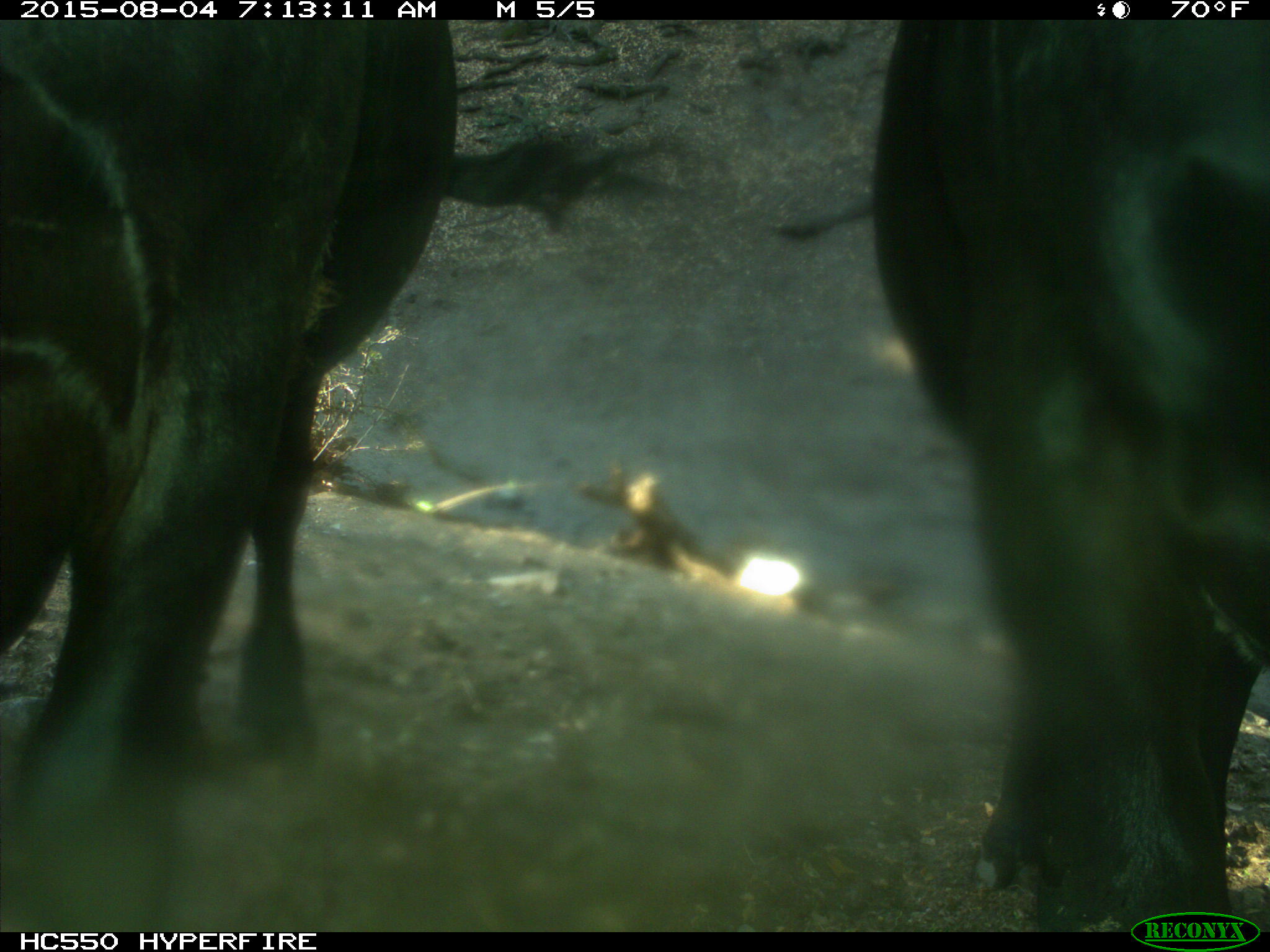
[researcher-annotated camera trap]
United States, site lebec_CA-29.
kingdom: Animalia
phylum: Chordata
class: Mammalia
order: Artiodactyla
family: Bovidae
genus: Bos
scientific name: Bos taurus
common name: domestic cow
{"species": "Bos taurus (domestic cow)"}